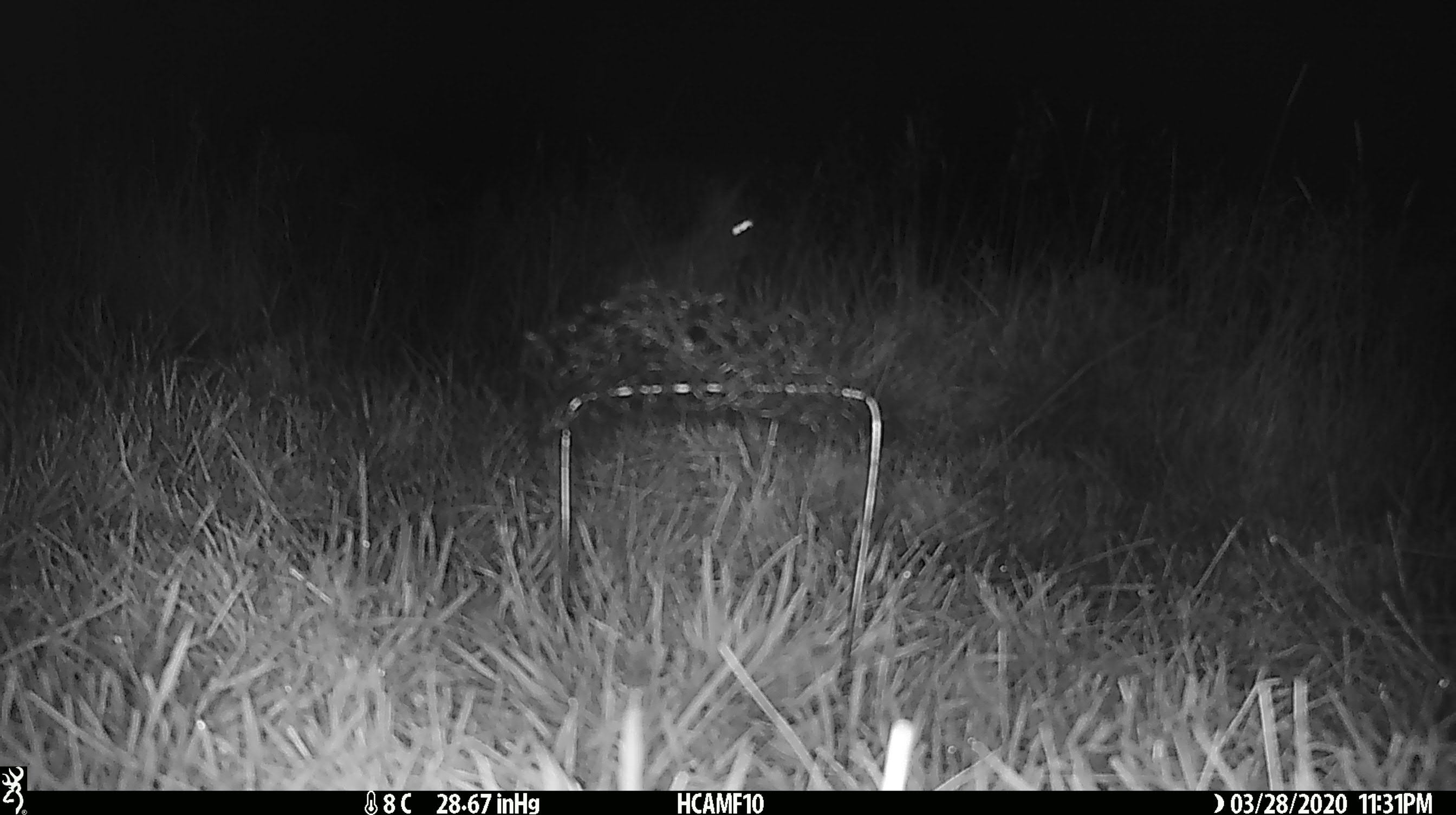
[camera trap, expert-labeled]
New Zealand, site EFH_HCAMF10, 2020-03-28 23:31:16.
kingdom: Animalia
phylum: Chordata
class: Mammalia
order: Lagomorpha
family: Leporidae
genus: Oryctolagus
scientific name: Oryctolagus cuniculus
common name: european rabbit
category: rabbit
Rabbit (european rabbit) (Oryctolagus cuniculus).